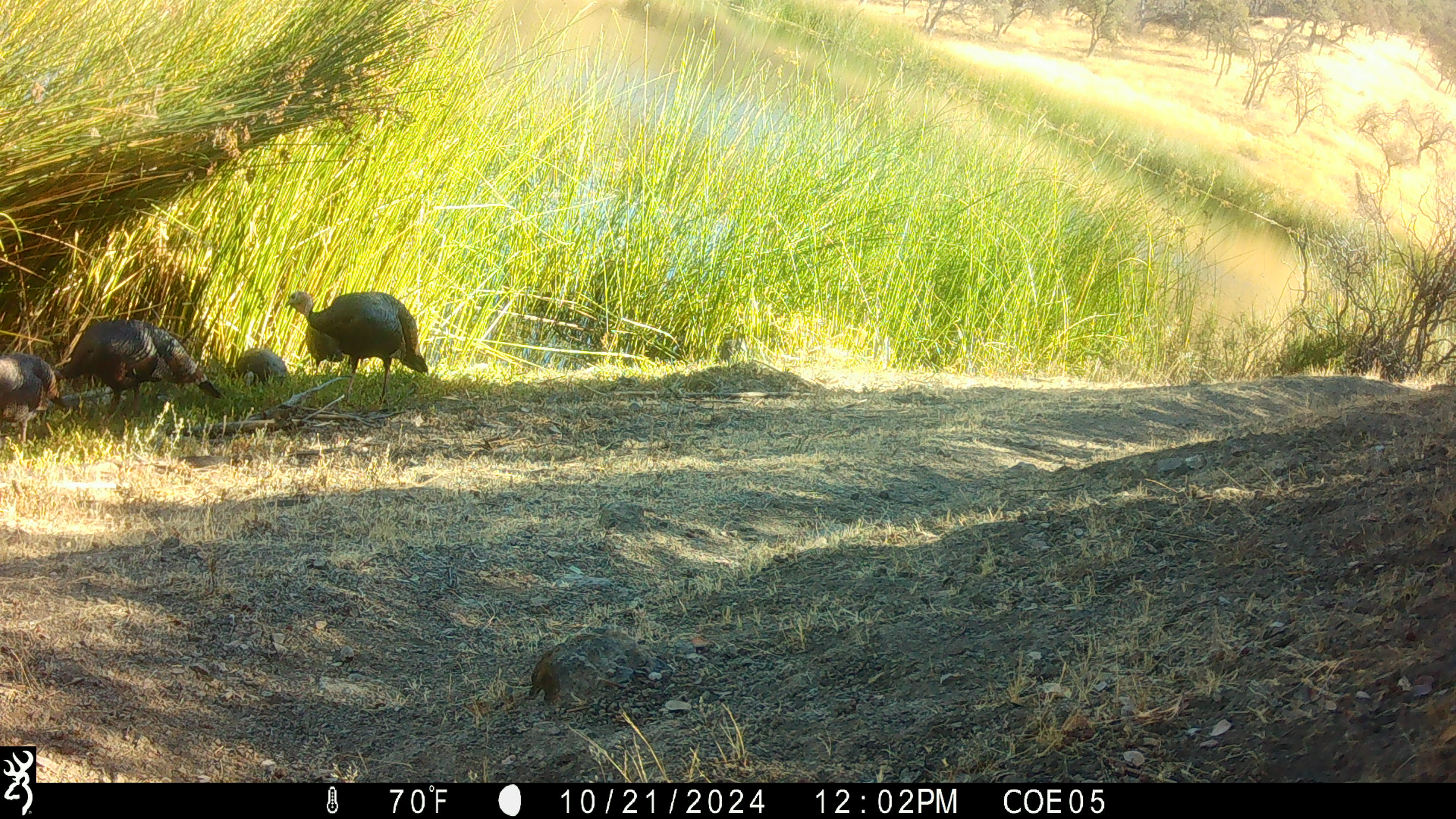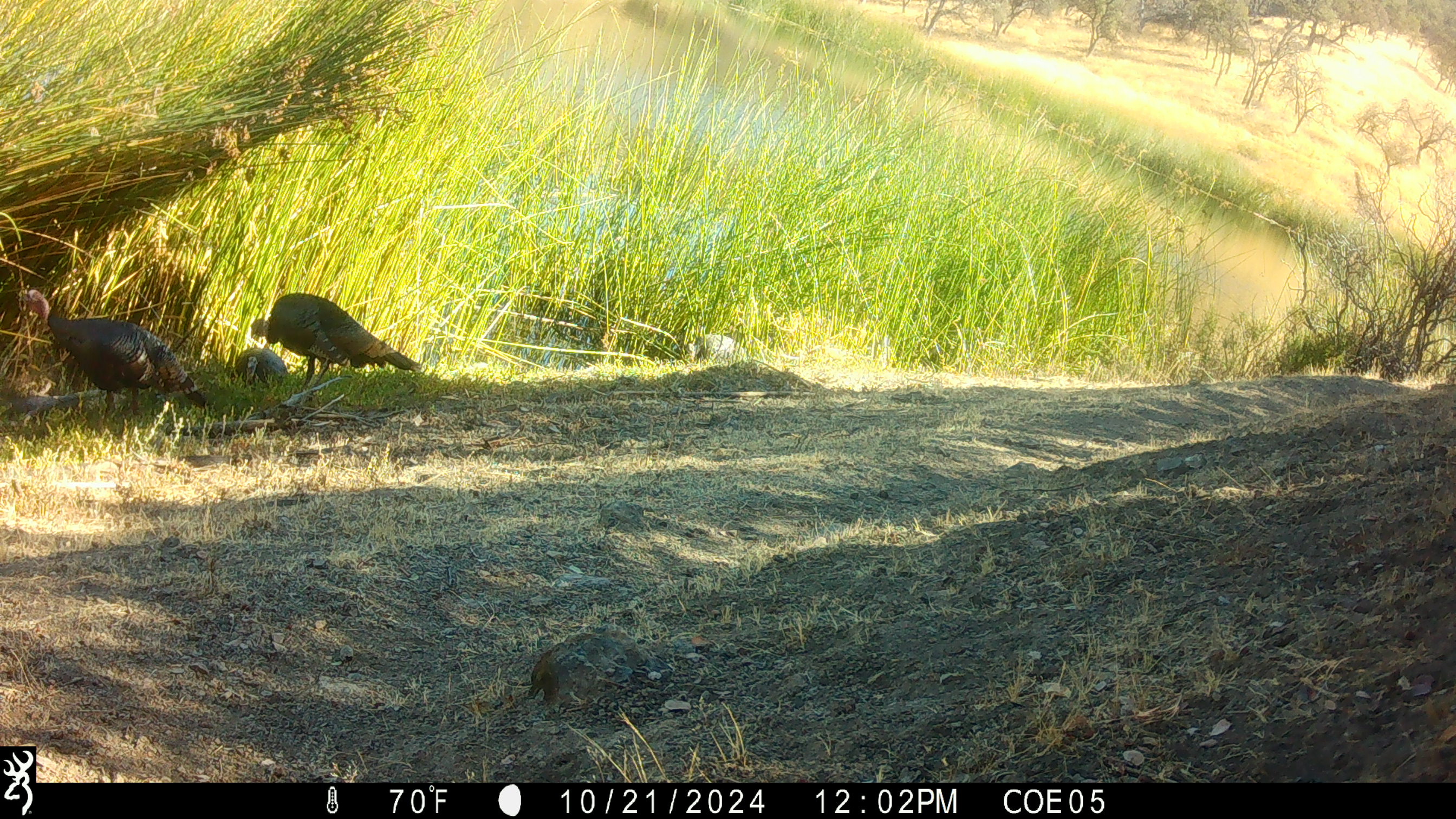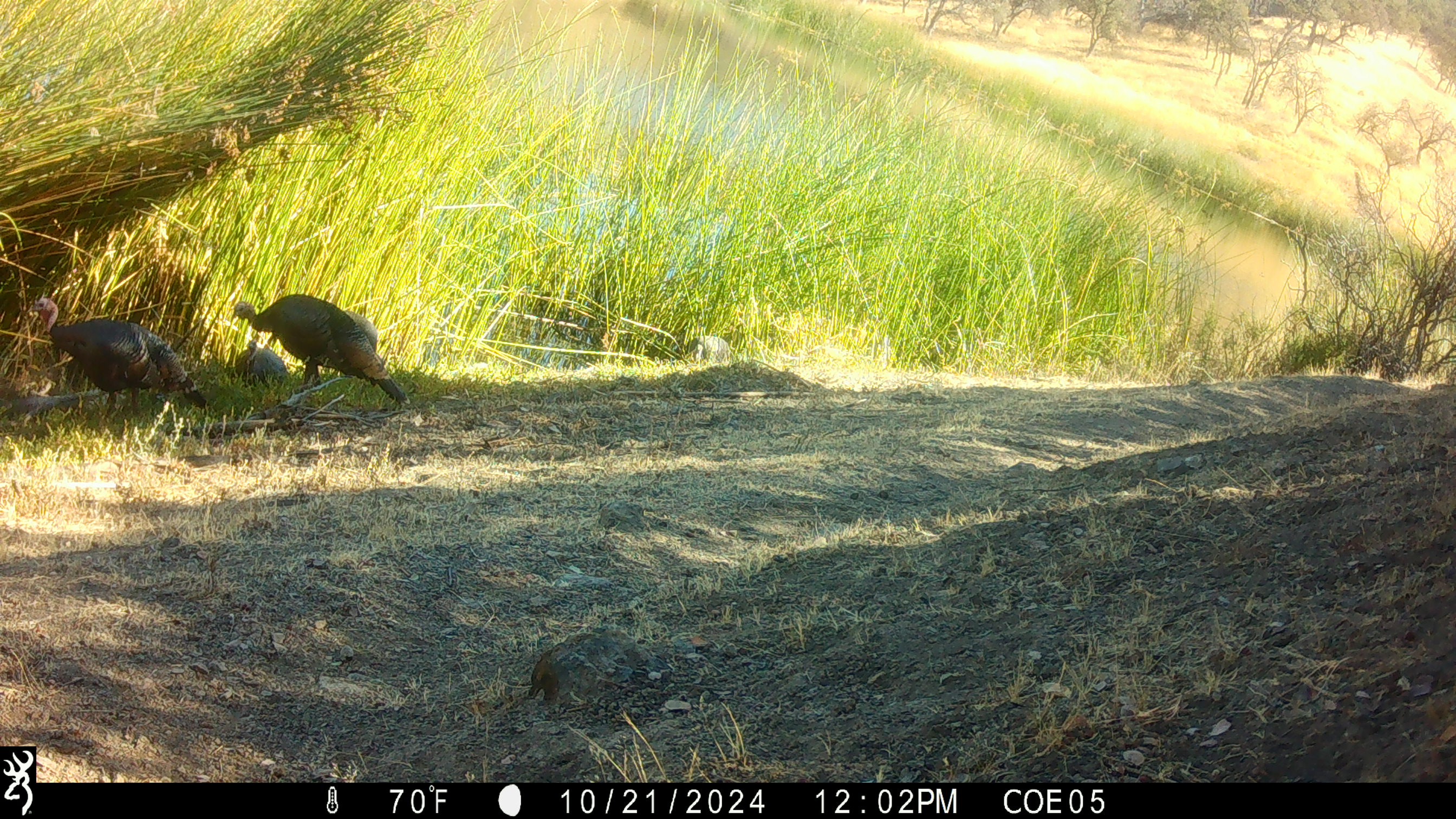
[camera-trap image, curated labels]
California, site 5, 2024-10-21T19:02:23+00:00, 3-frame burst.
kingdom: Animalia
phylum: Chordata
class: Aves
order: Galliformes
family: Phasianidae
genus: Meleagris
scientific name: Meleagris gallopavo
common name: turkey